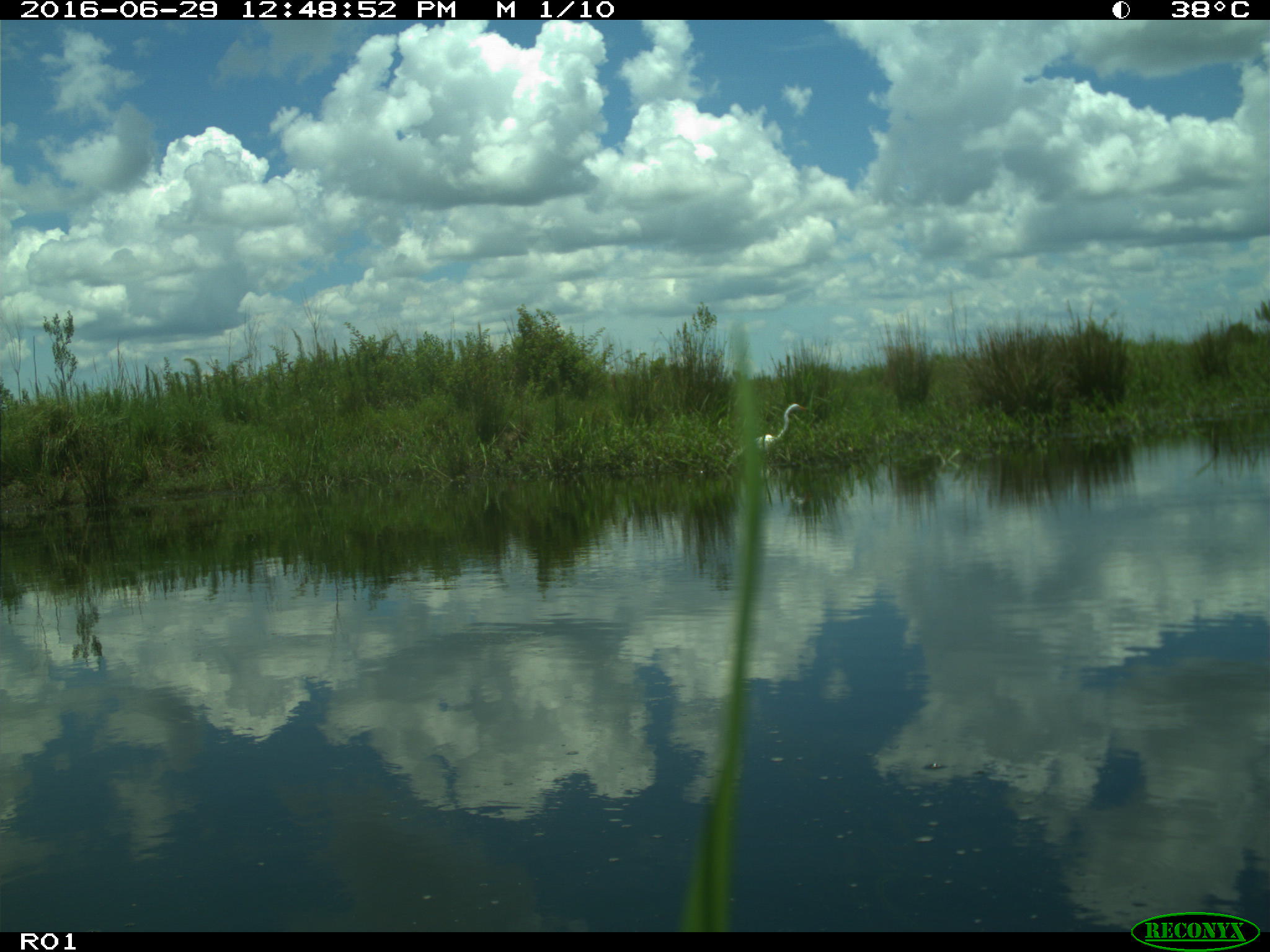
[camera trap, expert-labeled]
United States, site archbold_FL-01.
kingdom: Animalia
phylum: Chordata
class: Aves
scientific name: Aves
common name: birds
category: unidentified bird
Unidentified bird (birds) (Aves).